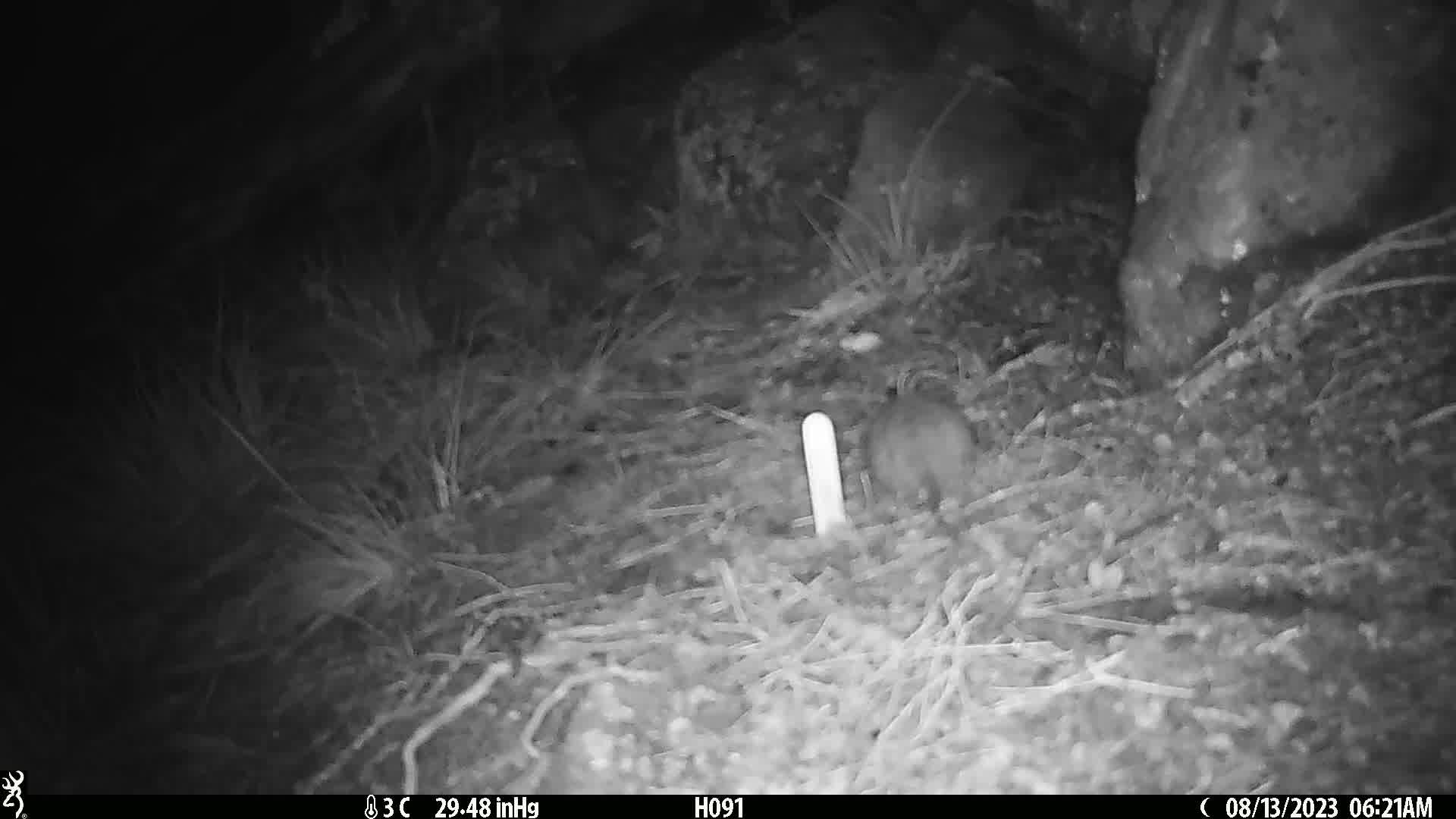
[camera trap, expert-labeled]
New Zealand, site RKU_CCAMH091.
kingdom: Animalia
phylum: Chordata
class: Mammalia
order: Rodentia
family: Muridae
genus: Rattus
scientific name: Rattus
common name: rat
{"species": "rat (Rattus)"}